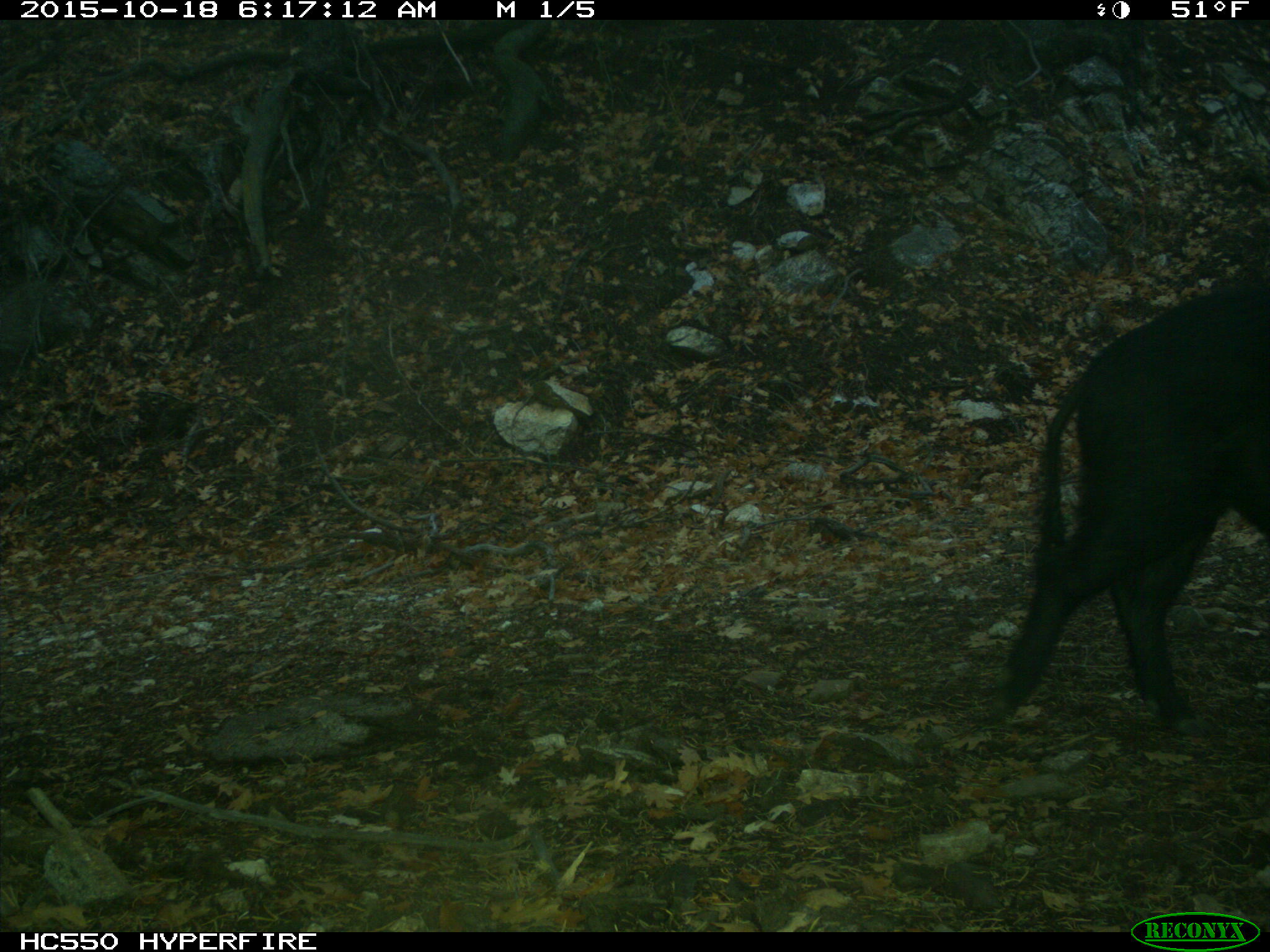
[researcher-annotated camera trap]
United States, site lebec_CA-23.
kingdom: Animalia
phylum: Chordata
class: Mammalia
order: Artiodactyla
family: Suidae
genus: Sus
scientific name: Sus scrofa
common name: wild boar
Sus scrofa (wild boar).